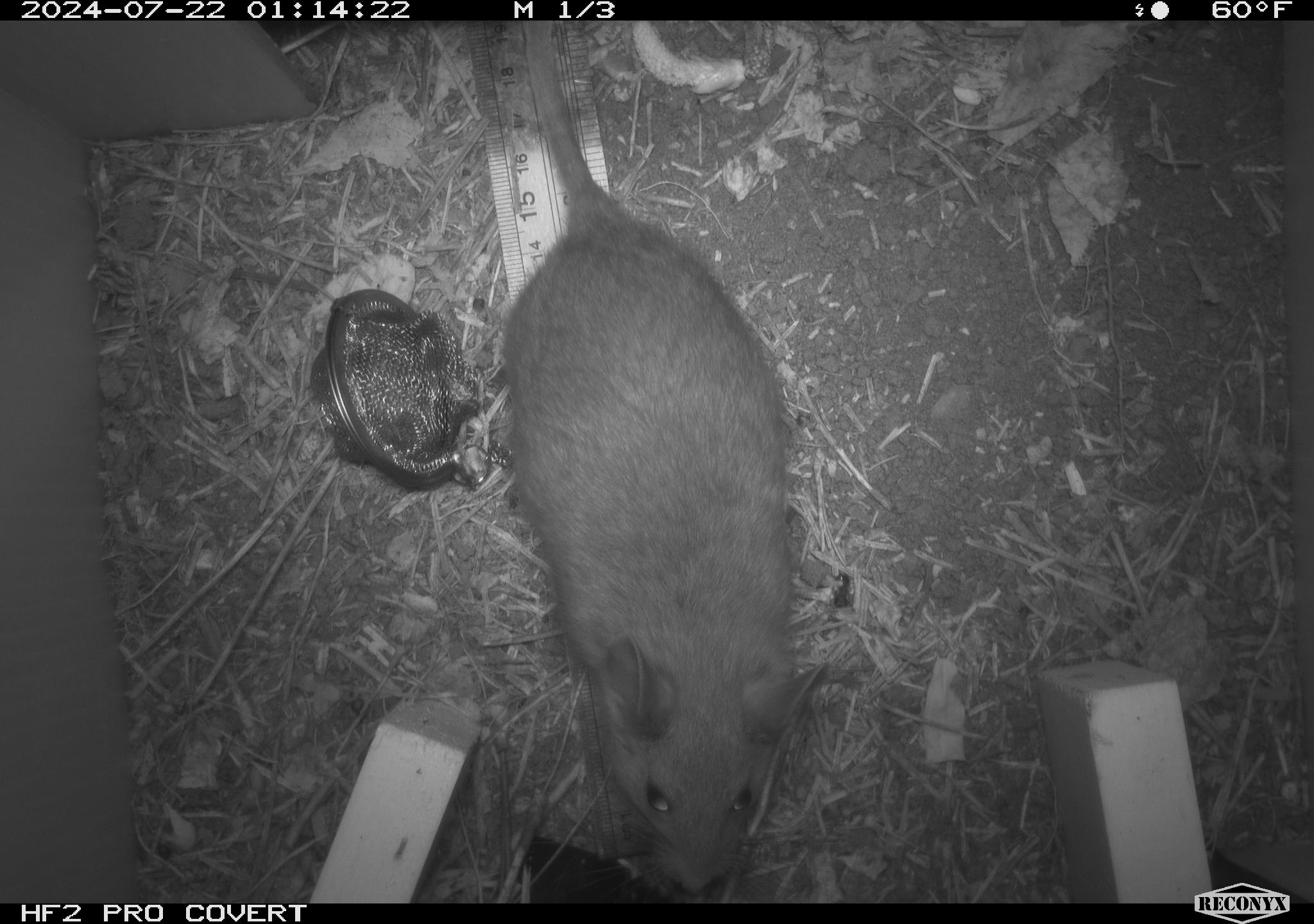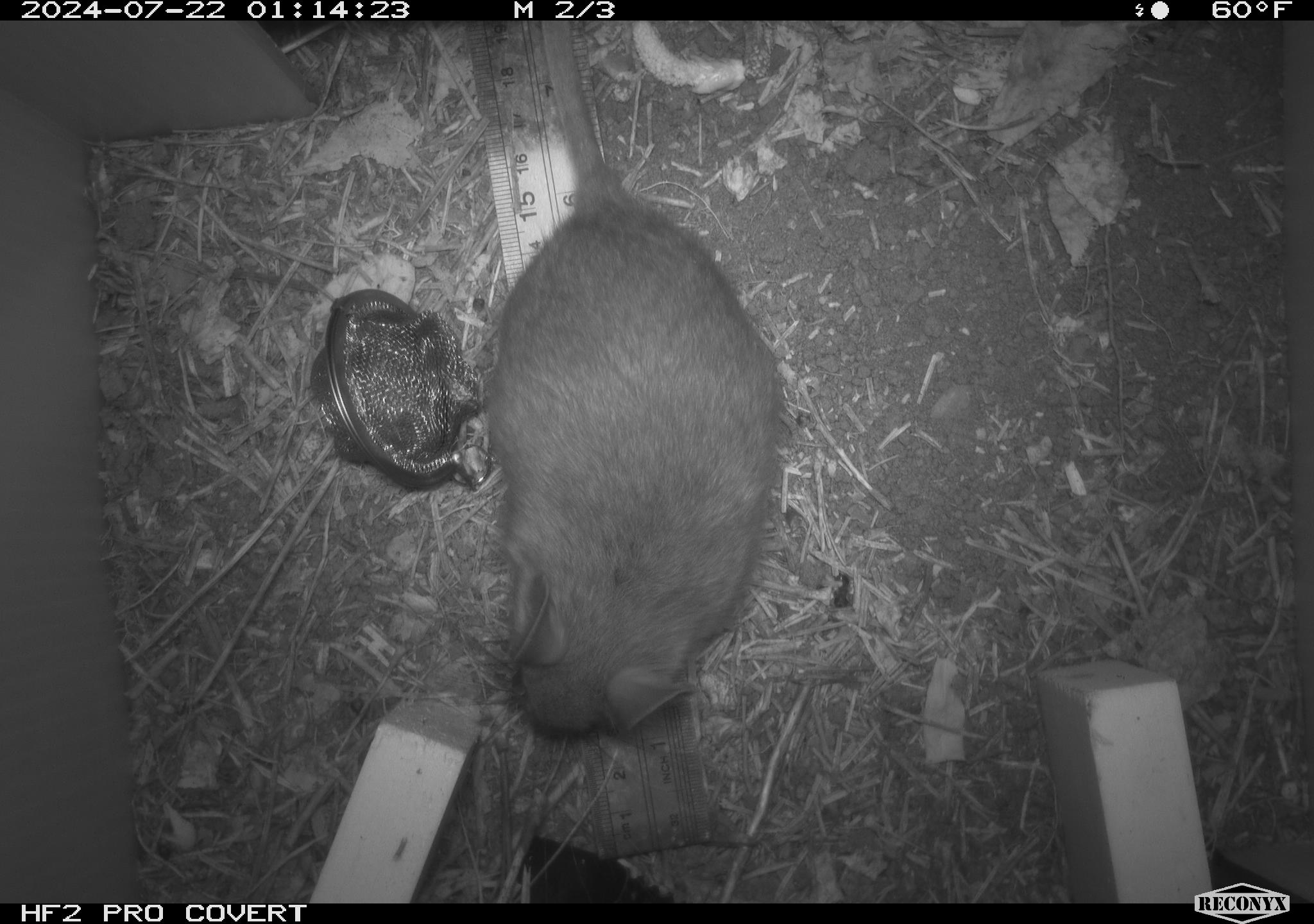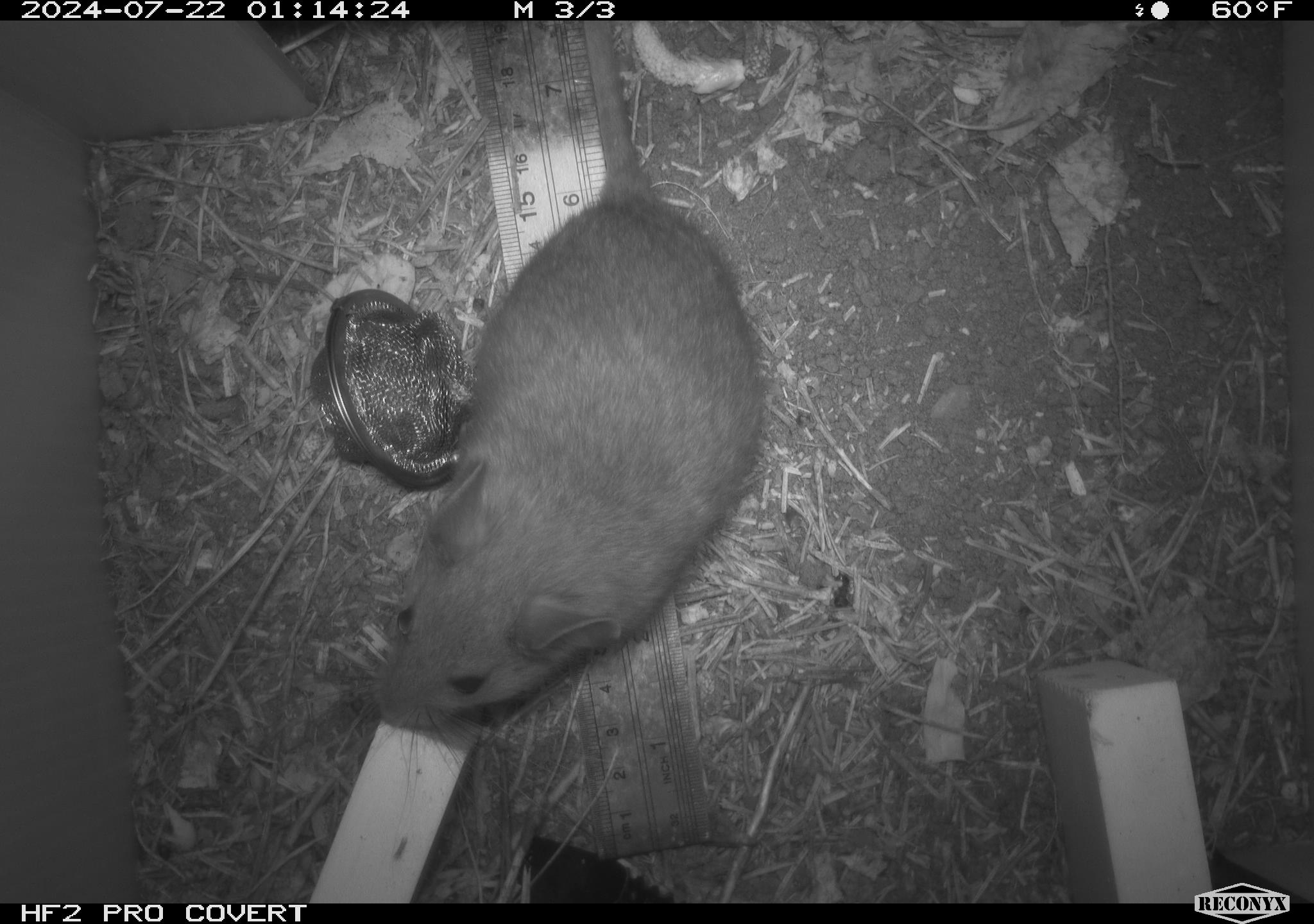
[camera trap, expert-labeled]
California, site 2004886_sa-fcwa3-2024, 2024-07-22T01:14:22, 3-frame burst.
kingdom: Animalia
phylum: Chordata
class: Mammalia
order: Rodentia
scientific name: Rodentia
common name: mouse species